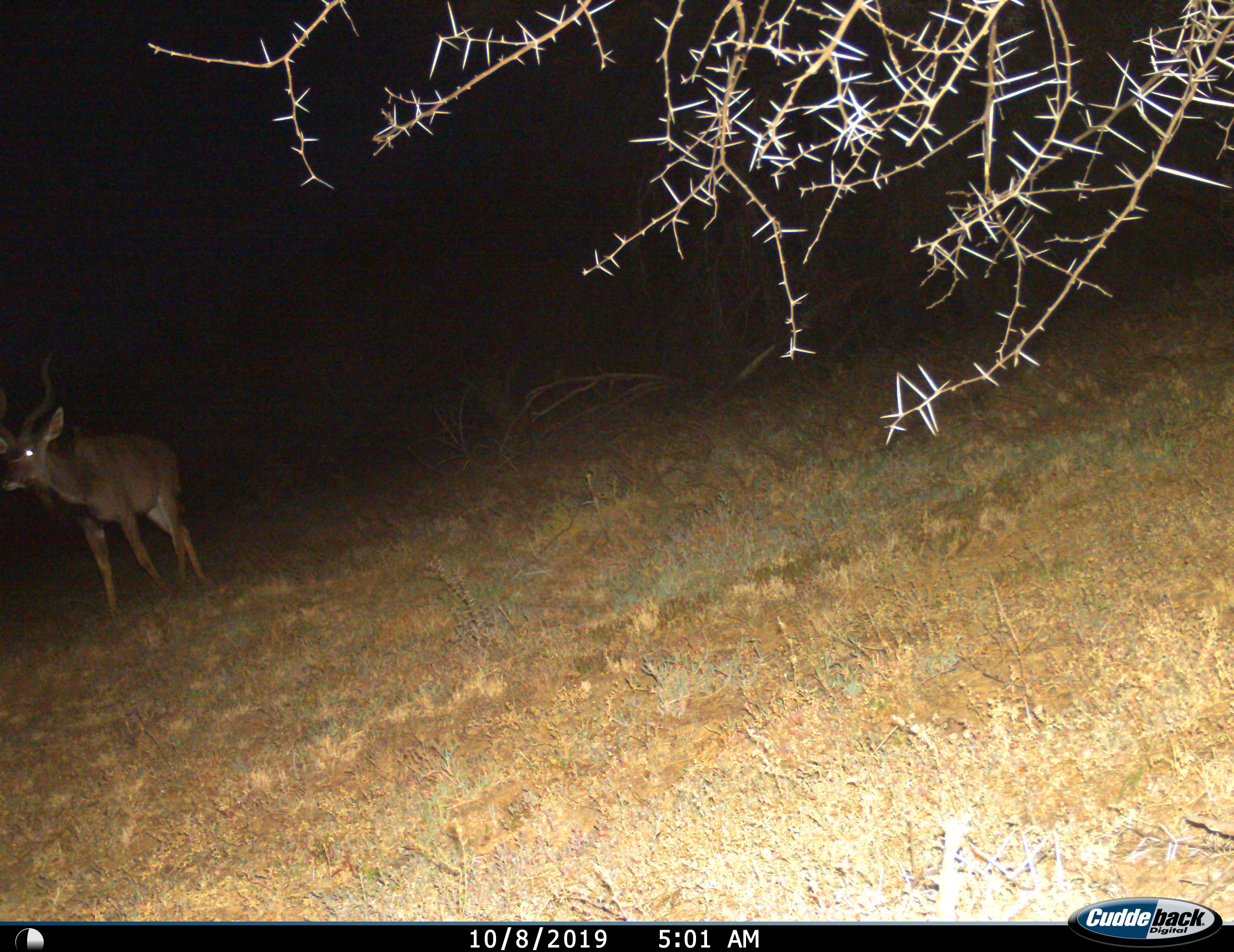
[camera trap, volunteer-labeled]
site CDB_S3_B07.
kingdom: Animalia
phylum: Chordata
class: Mammalia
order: Artiodactyla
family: Bovidae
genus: Tragelaphus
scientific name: Tragelaphus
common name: kudu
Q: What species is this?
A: Kudu (Tragelaphus).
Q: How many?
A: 1.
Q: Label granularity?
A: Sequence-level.